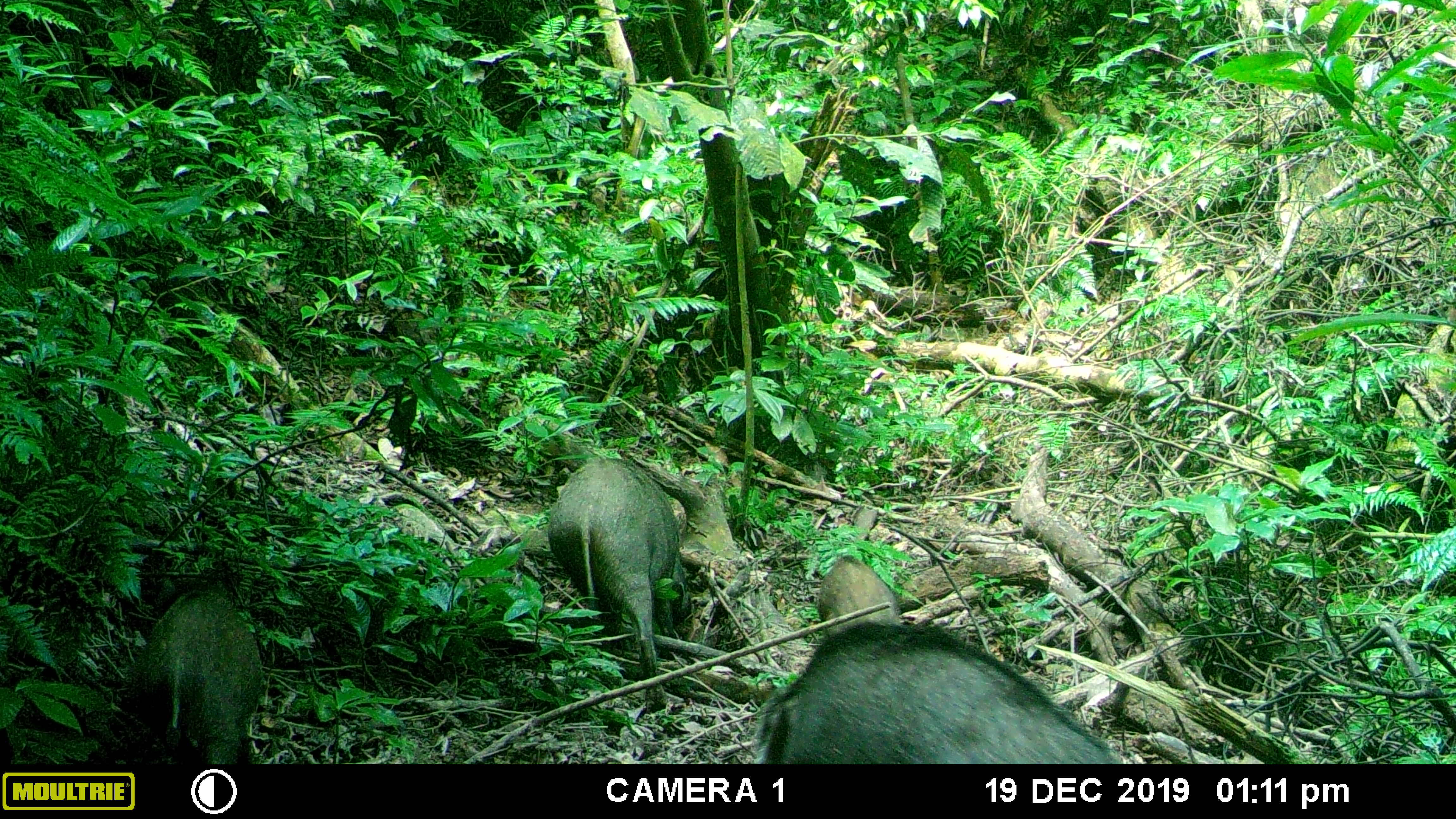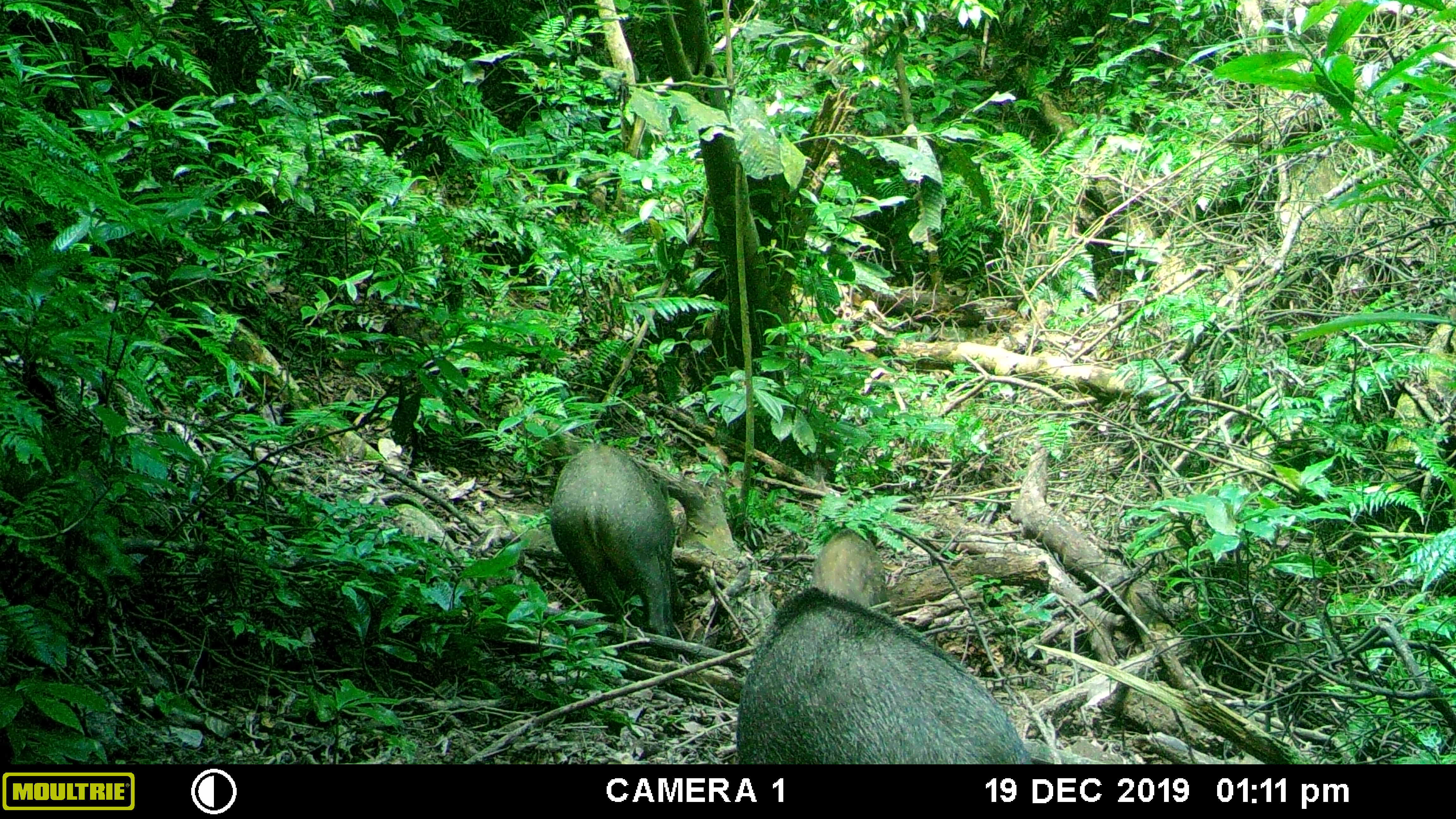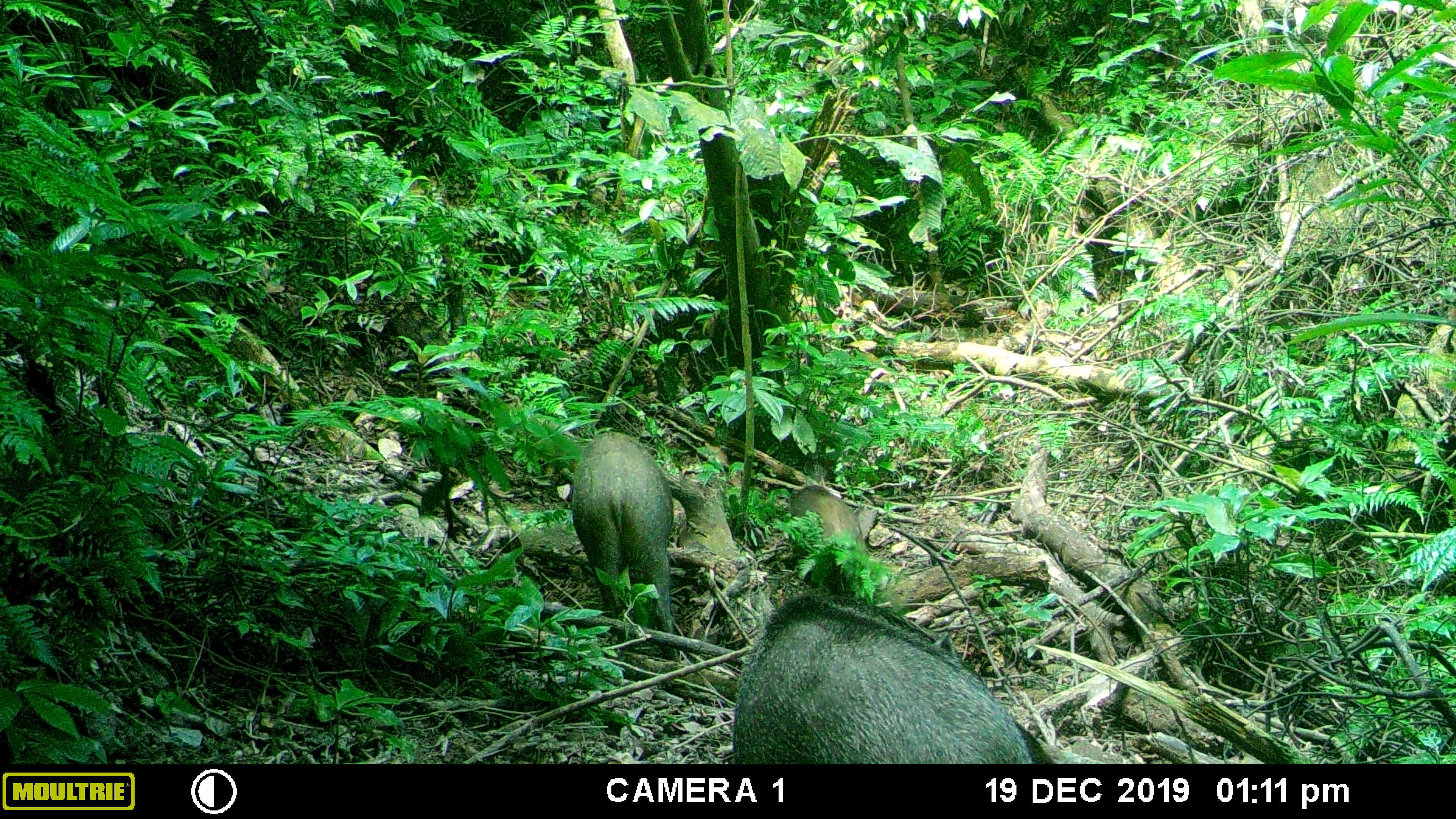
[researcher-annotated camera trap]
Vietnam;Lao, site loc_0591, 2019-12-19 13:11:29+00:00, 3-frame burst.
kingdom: Animalia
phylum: Chordata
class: Mammalia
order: Artiodactyla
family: Suidae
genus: Sus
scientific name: Sus scrofa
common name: eurasian wild pig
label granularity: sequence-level